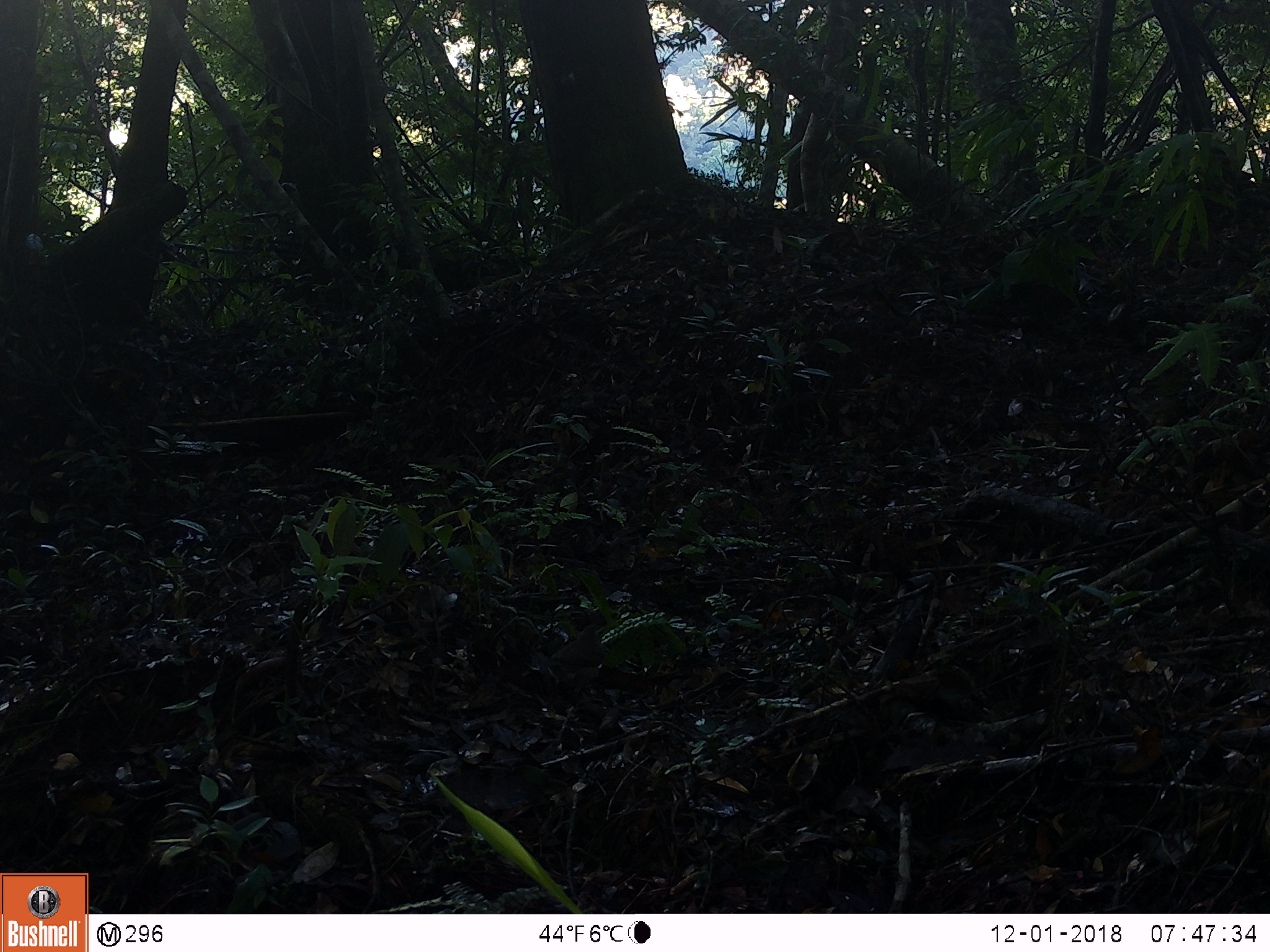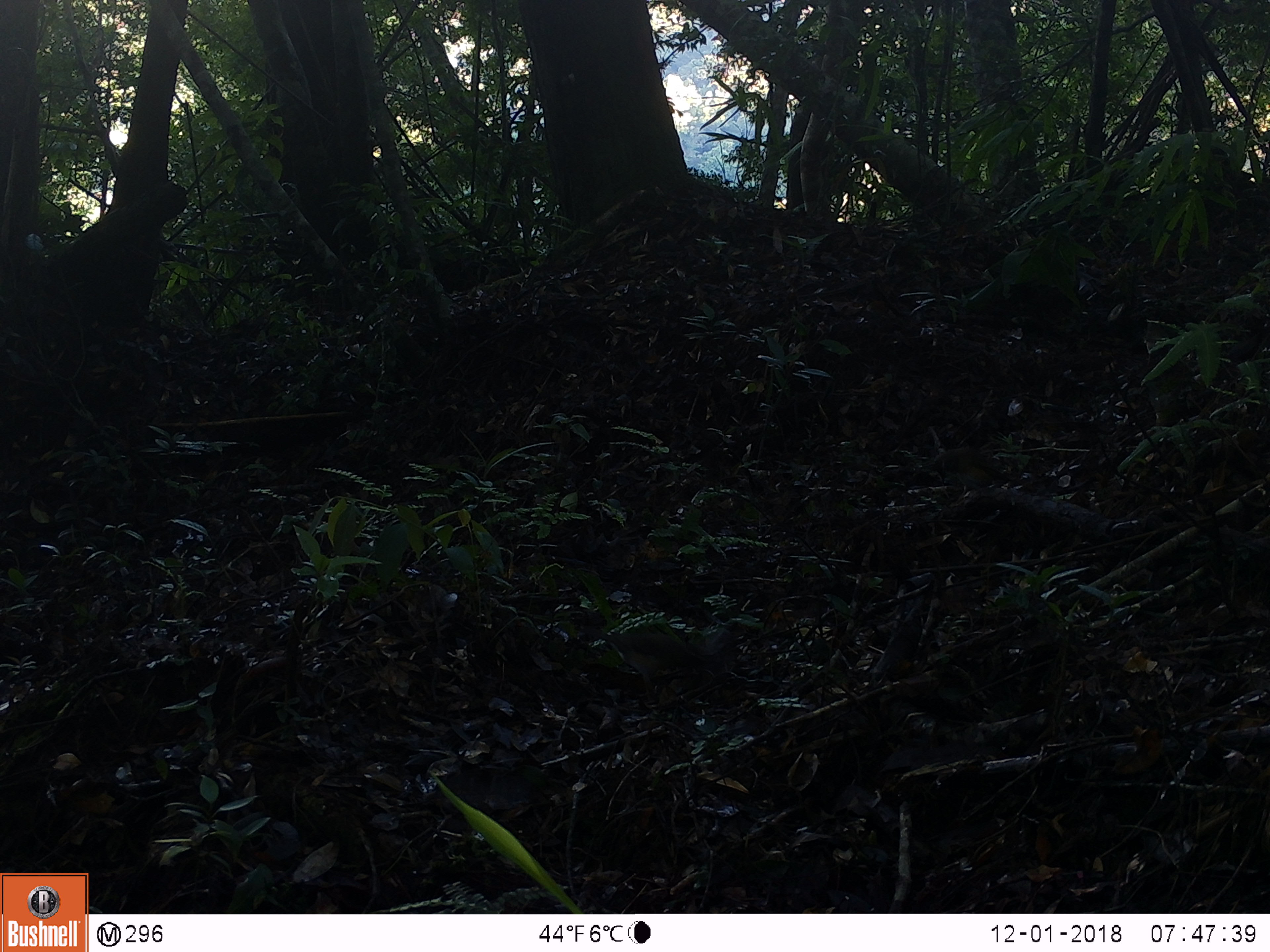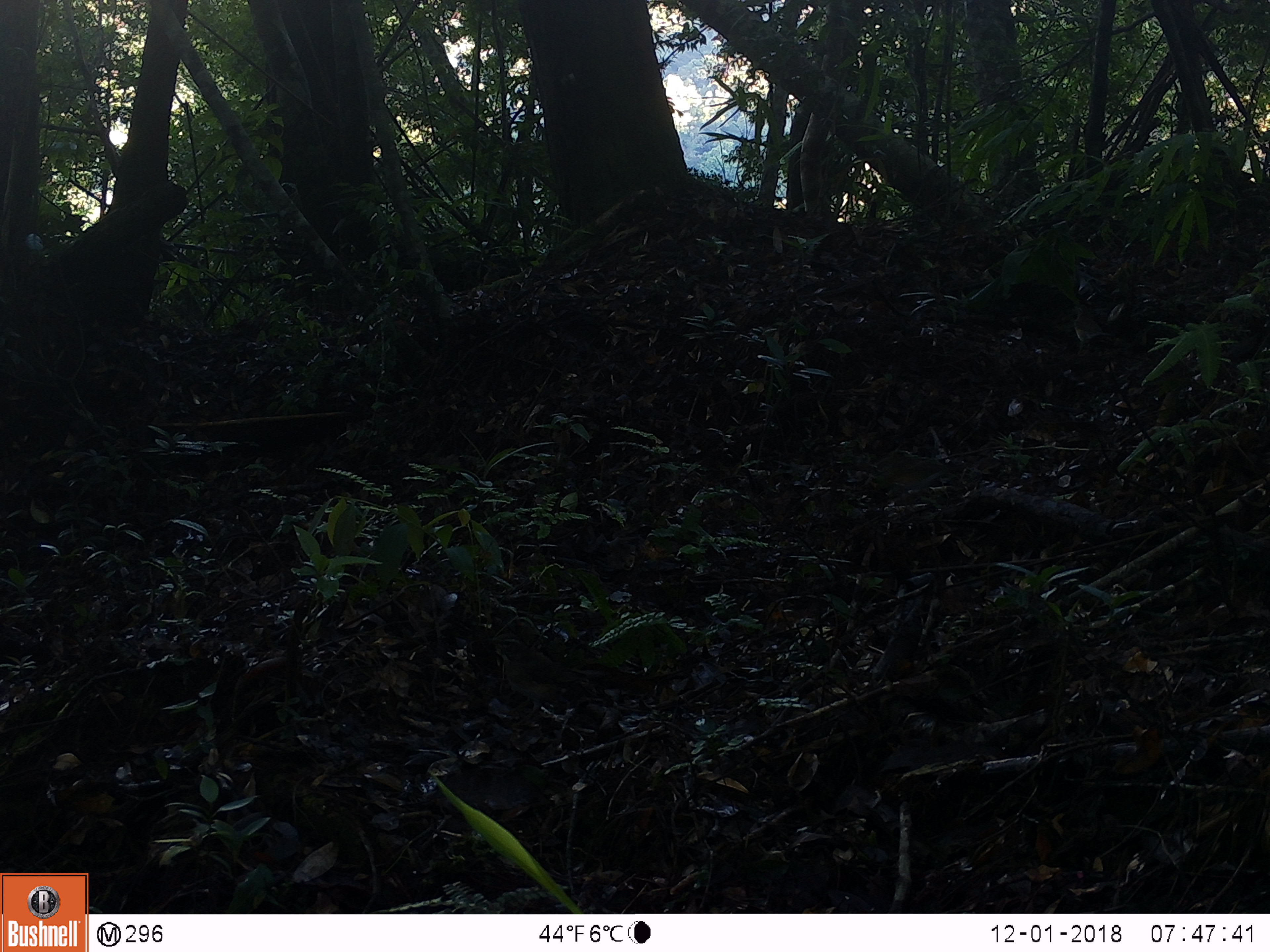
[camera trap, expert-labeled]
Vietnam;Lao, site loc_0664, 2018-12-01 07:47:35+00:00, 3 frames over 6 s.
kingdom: Animalia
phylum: Chordata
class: Aves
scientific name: Aves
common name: bird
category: unidentified bird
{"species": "unidentified bird (bird) (Aves)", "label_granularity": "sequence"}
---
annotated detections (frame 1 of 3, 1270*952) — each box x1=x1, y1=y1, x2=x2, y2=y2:
unidentified bird: x1=549, y1=623, x2=607, y2=697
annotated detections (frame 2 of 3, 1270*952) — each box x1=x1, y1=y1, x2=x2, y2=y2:
unidentified bird: x1=580, y1=624, x2=703, y2=703; x1=927, y1=447, x2=1014, y2=494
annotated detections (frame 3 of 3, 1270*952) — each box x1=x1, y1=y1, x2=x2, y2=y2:
unidentified bird: x1=483, y1=632, x2=589, y2=727; x1=874, y1=454, x2=966, y2=493; x1=1073, y1=305, x2=1115, y2=355